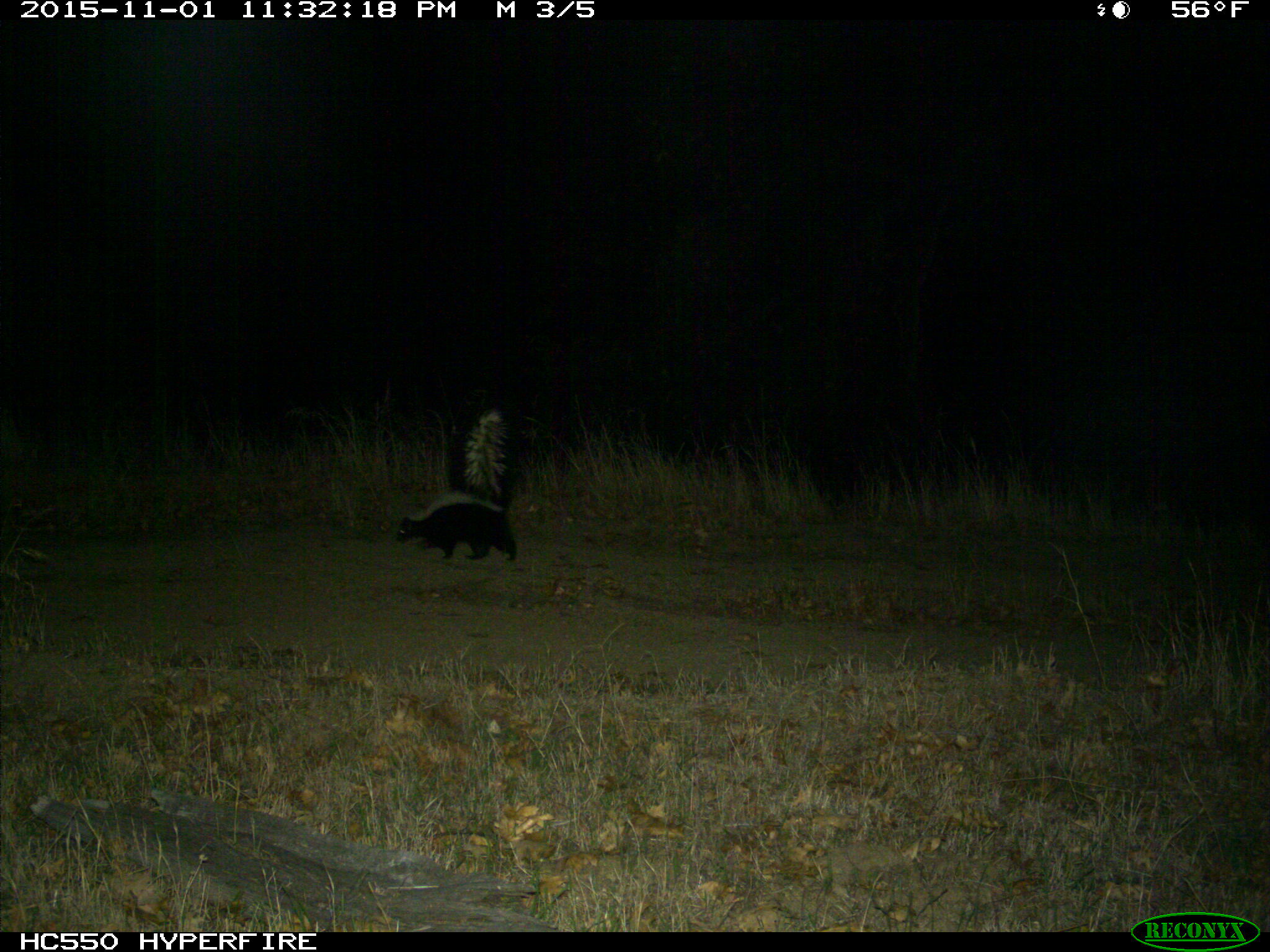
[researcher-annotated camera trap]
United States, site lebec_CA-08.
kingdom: Animalia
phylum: Chordata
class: Mammalia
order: Carnivora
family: Mephitidae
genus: Mephitis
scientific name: Mephitis mephitis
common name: striped skunk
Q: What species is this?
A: Mephitis mephitis (striped skunk).